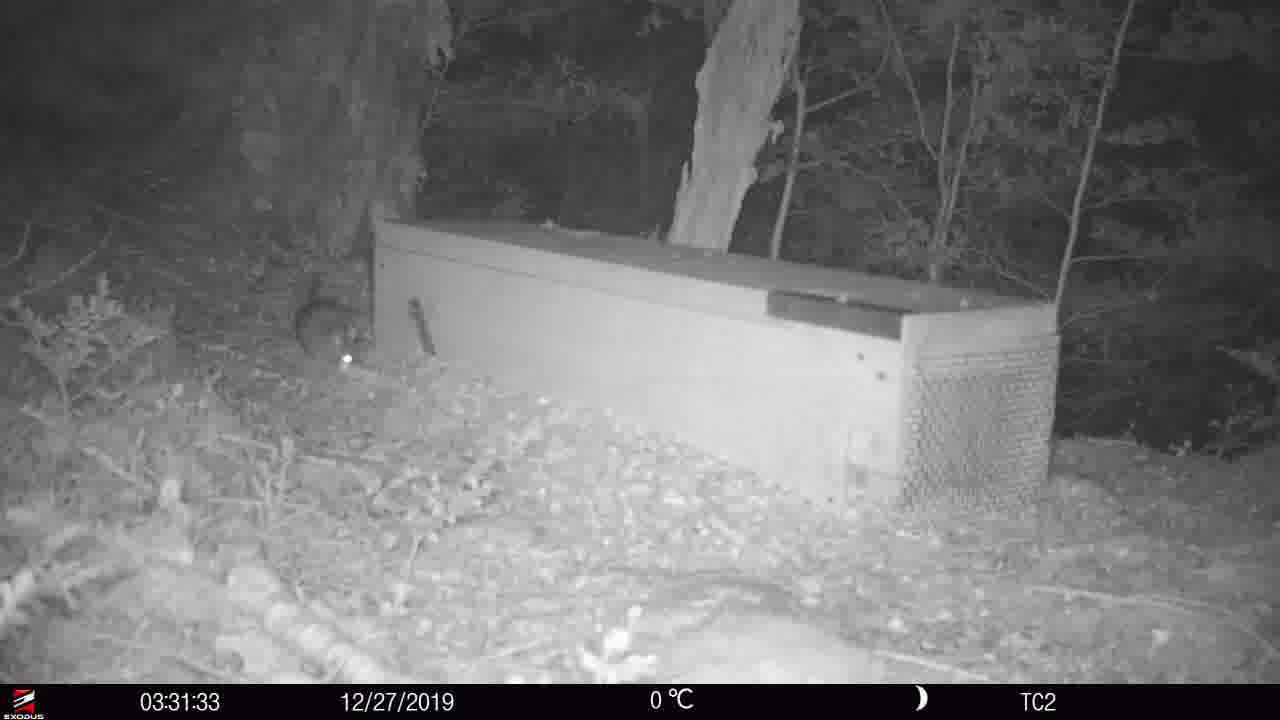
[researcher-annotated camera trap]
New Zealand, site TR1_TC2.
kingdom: Animalia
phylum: Chordata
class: Mammalia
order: Rodentia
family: Muridae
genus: Rattus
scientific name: Rattus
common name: rat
Rat (Rattus).